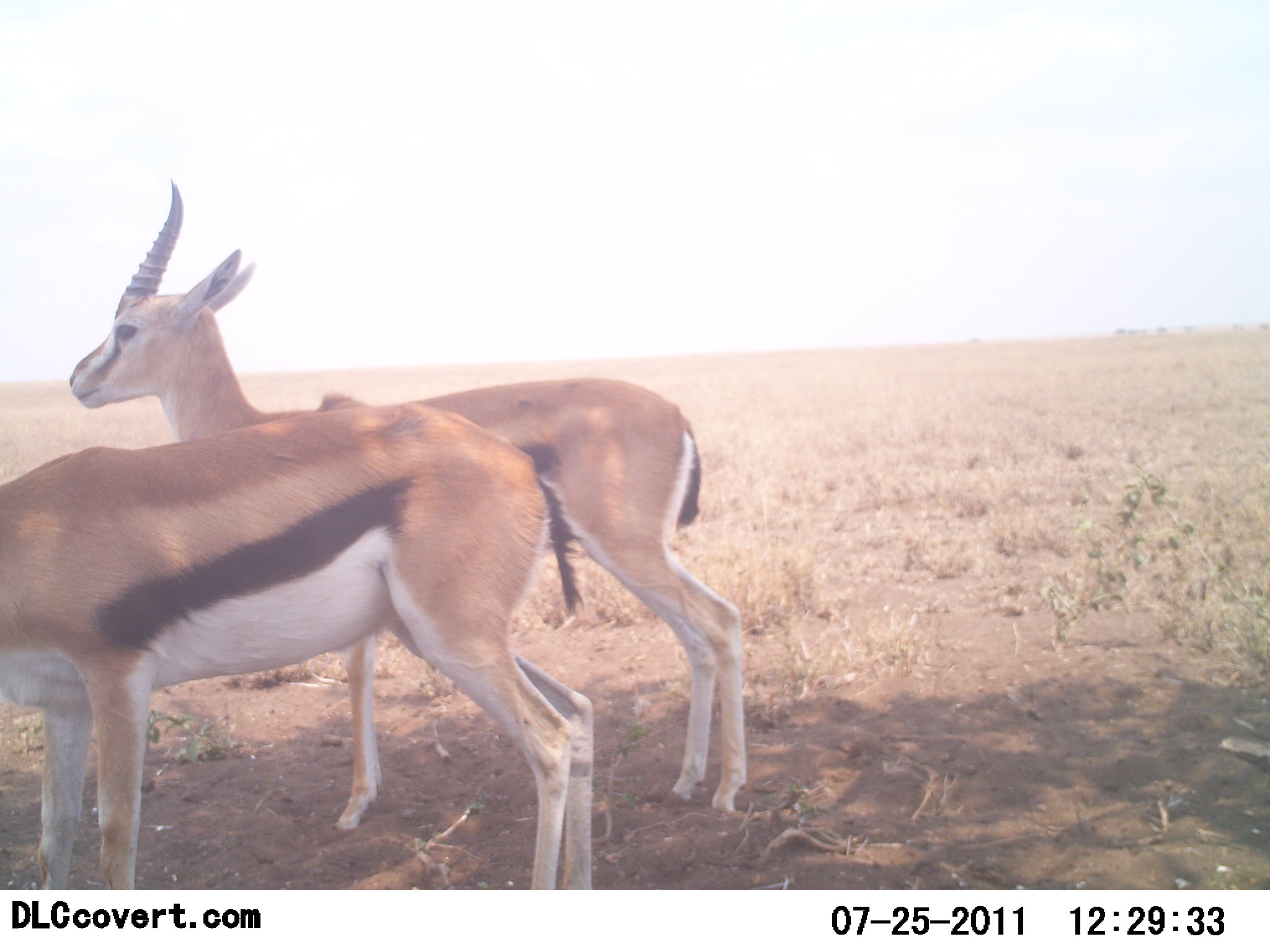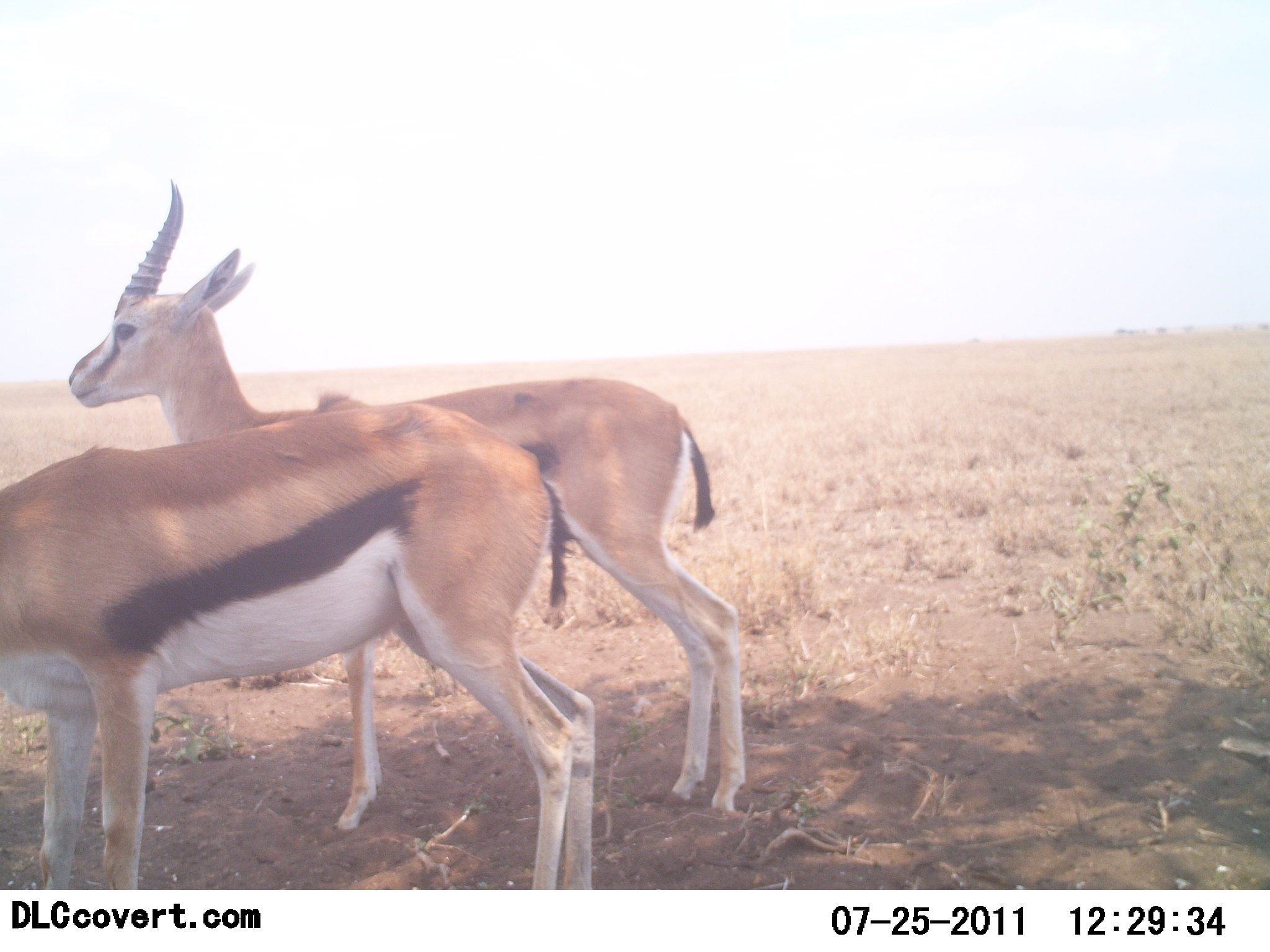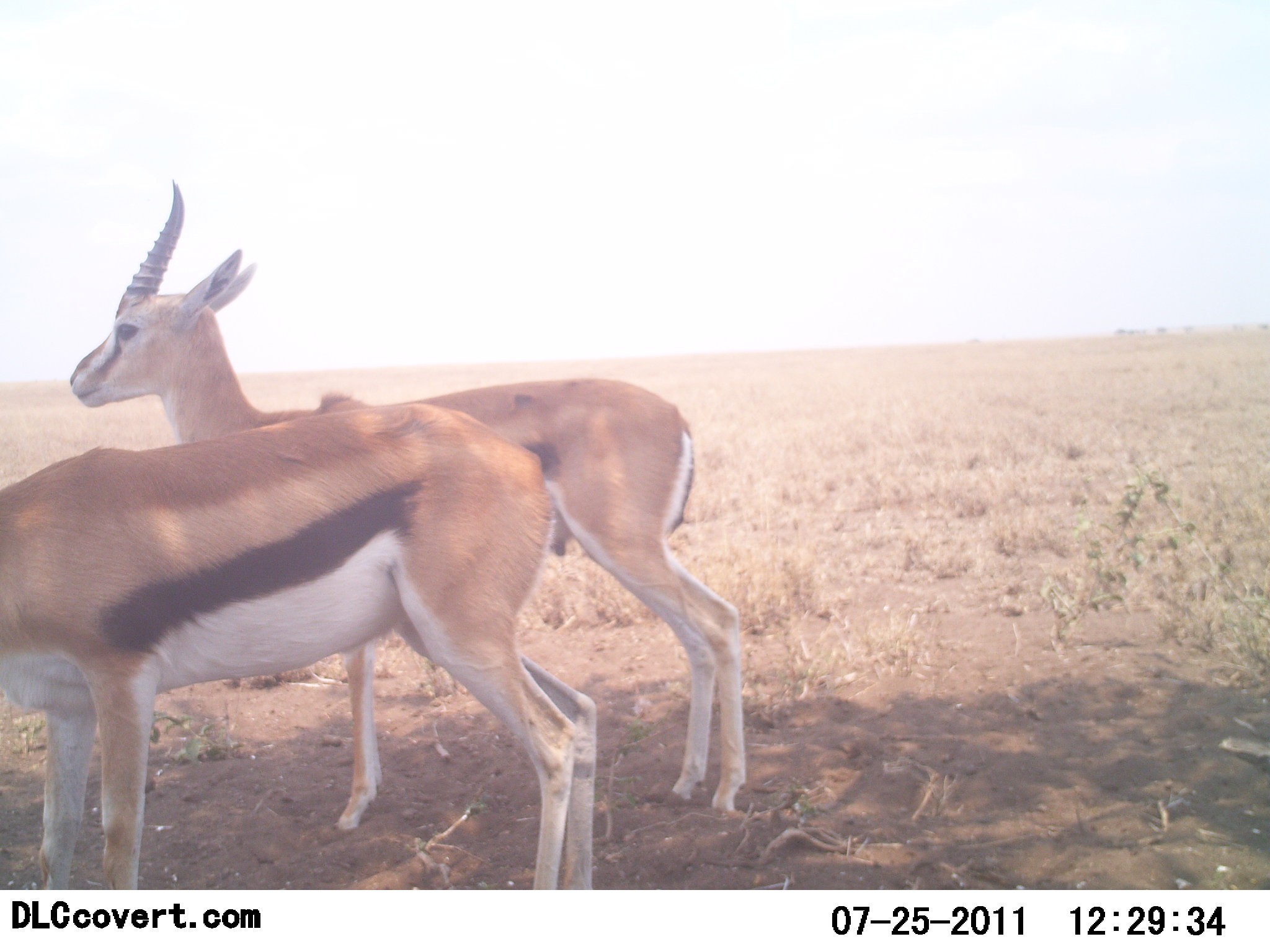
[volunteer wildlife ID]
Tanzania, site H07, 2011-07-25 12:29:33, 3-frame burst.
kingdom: Animalia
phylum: Chordata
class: Mammalia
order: Artiodactyla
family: Bovidae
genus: Eudorcas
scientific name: Eudorcas thomsonii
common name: thomson's gazelle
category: gazellethomsons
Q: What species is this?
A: Gazellethomsons (thomson's gazelle) (Eudorcas thomsonii).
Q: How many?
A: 2.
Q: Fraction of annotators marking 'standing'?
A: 100%.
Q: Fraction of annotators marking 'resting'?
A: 0%.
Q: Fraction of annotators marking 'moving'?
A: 8%.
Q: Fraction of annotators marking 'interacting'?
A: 0%.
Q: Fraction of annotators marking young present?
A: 0%.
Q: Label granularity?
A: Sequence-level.